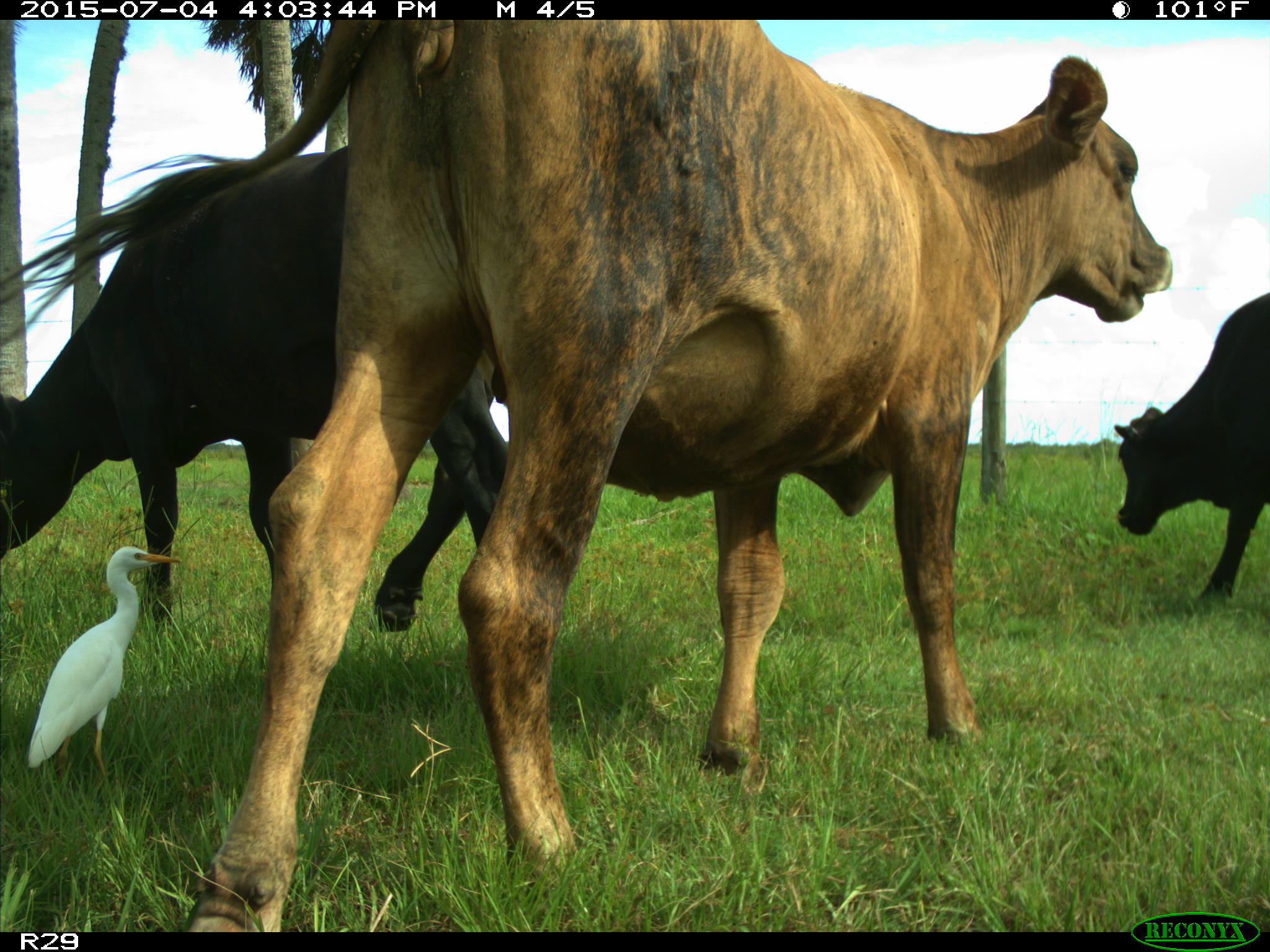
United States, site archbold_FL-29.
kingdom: Animalia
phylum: Chordata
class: Mammalia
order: Artiodactyla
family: Bovidae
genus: Bos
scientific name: Bos taurus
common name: domestic cow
Bos taurus (domestic cow).